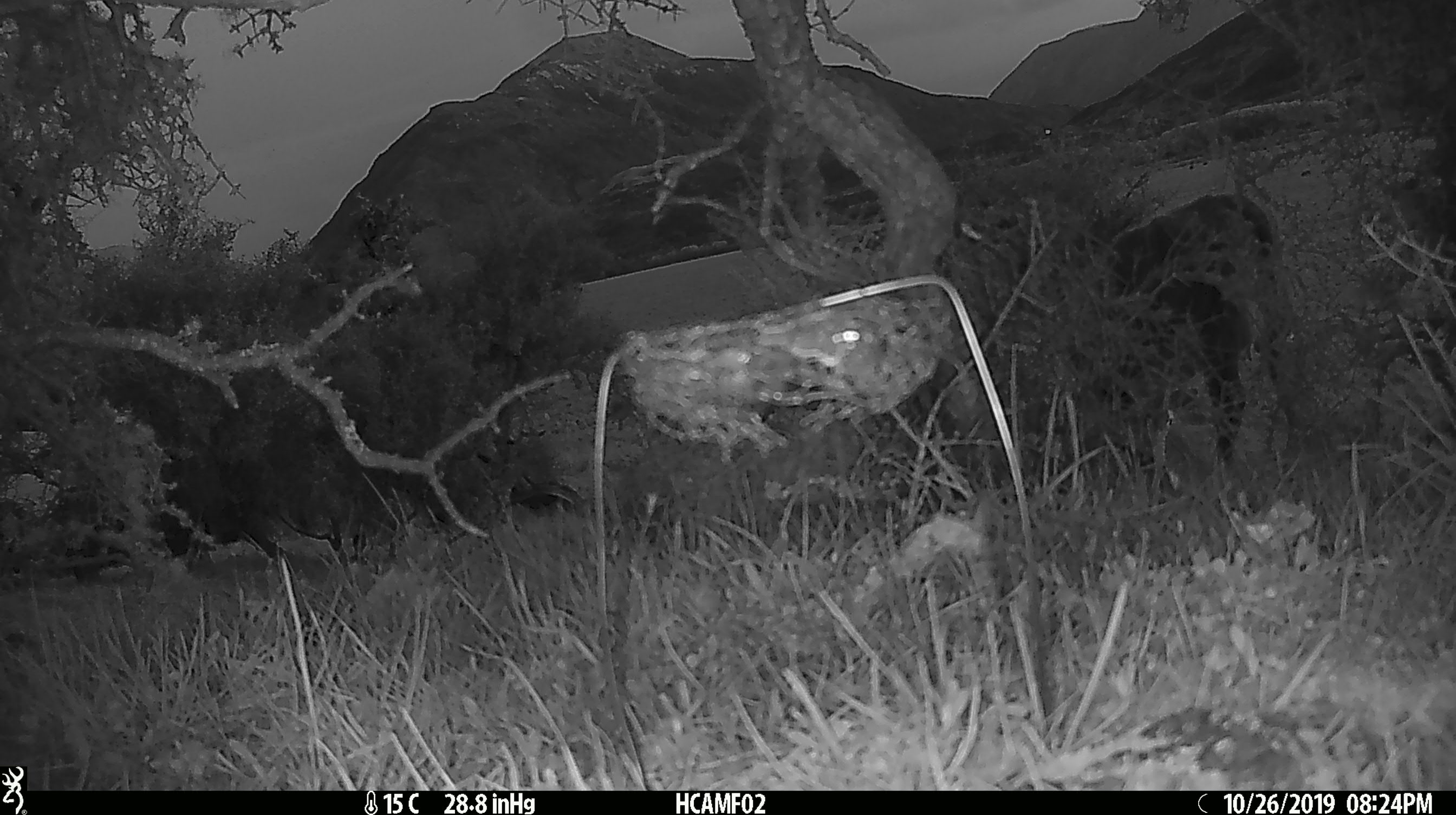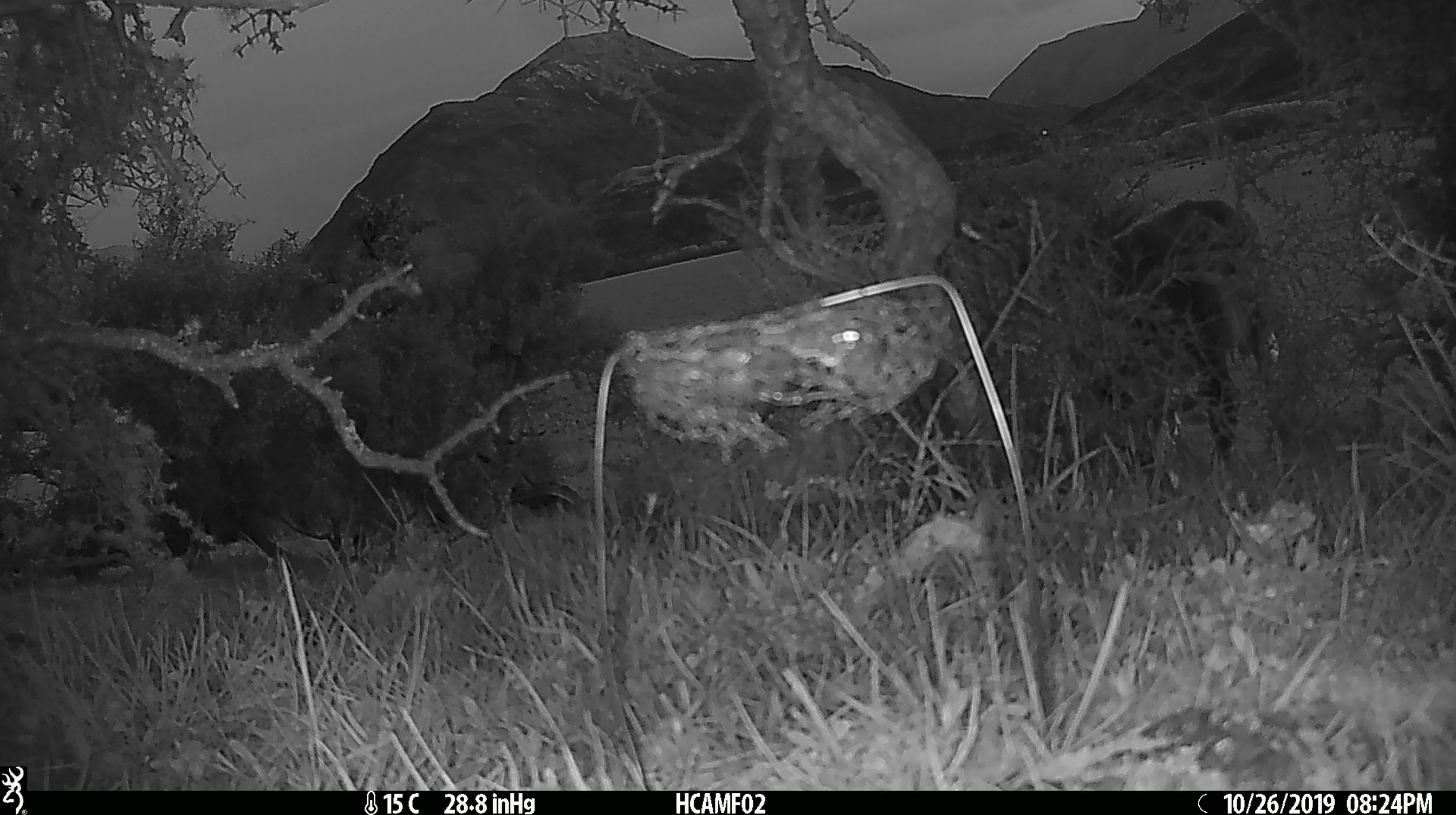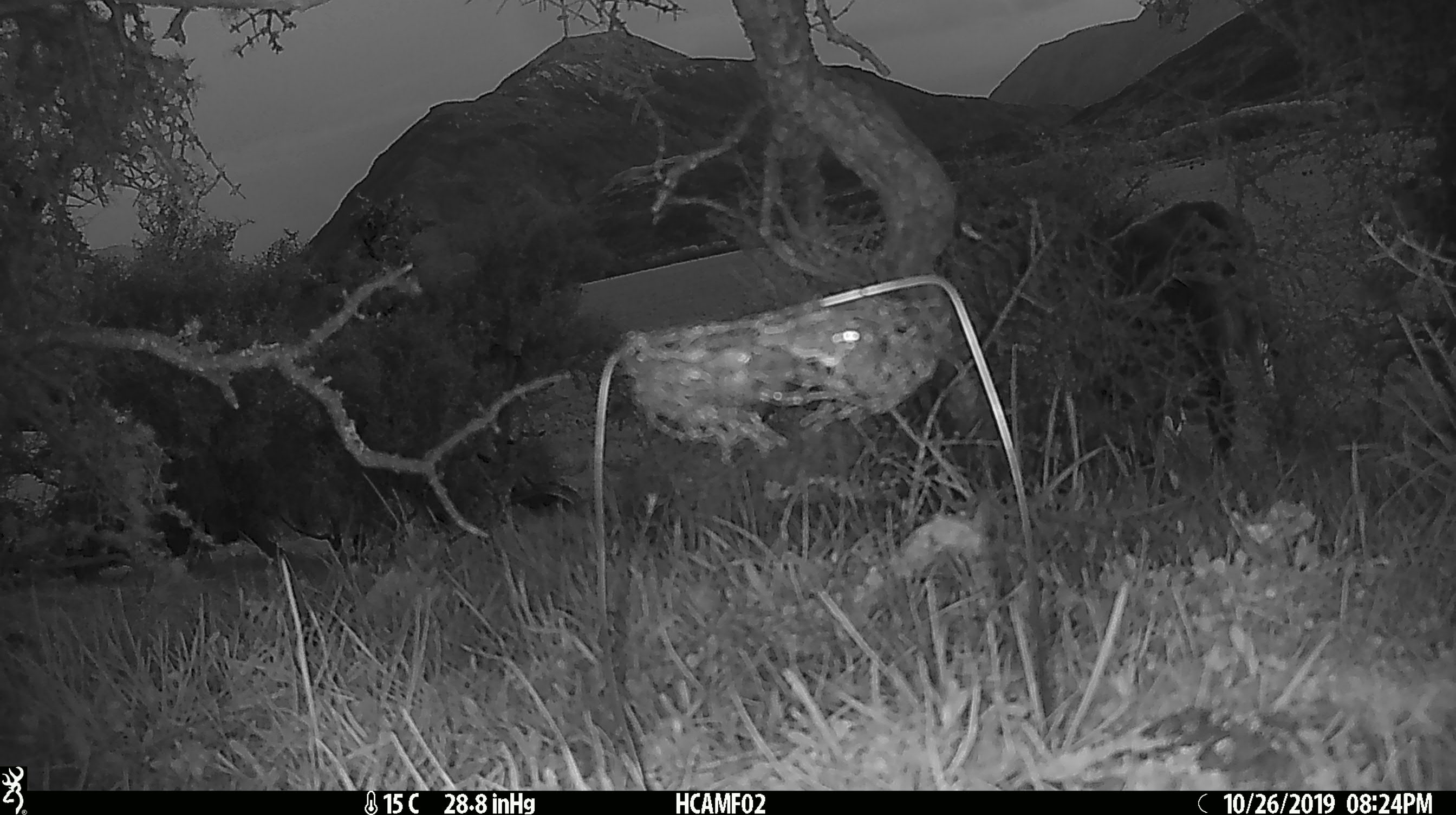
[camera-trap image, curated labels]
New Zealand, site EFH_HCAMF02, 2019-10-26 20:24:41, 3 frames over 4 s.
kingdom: Animalia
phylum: Chordata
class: Mammalia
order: Artiodactyla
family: Bovidae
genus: Bos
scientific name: Bos taurus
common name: domestic cow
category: cow